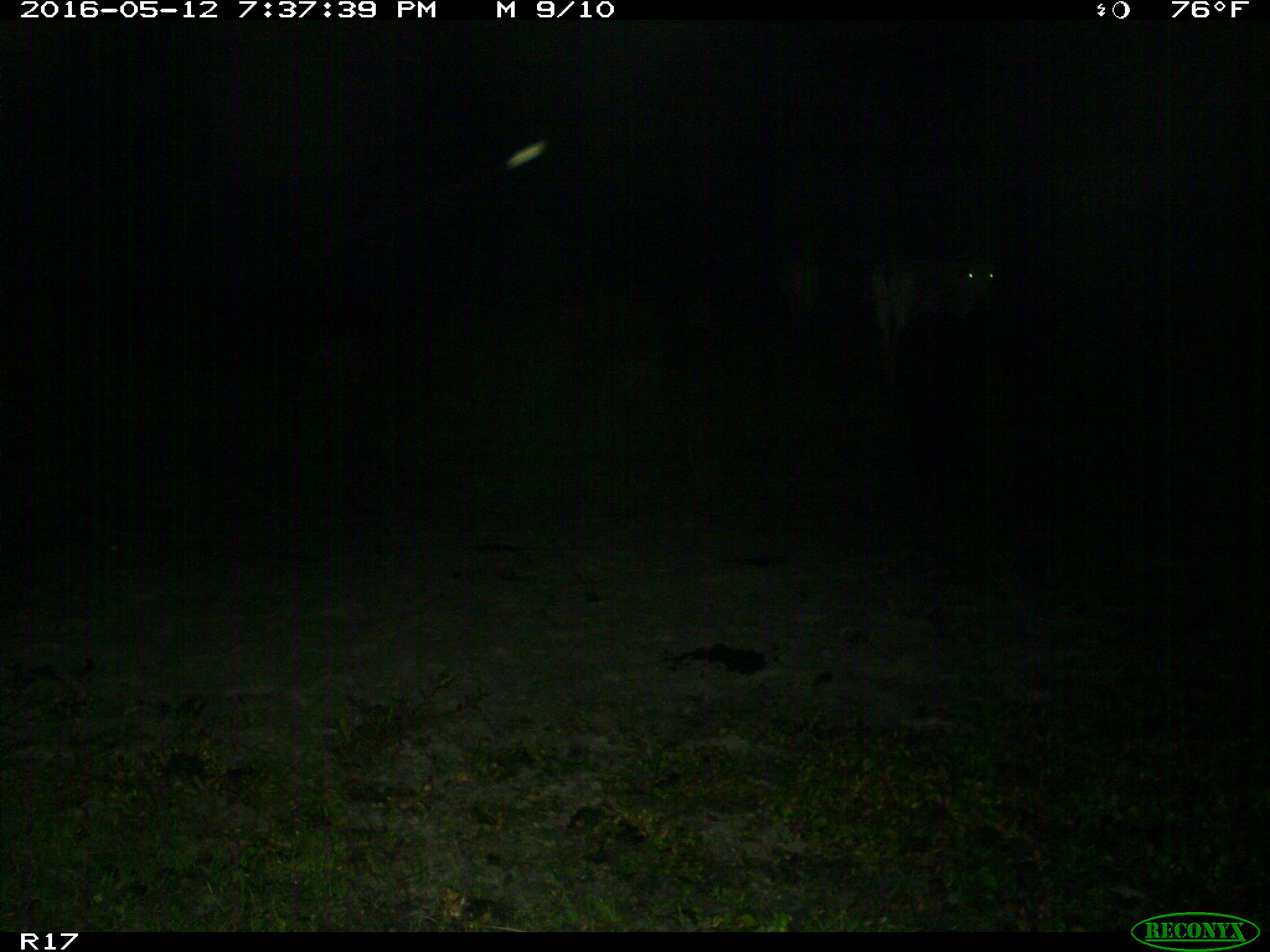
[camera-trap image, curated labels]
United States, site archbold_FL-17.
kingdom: Animalia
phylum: Chordata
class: Mammalia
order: Artiodactyla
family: Bovidae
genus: Bos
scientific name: Bos taurus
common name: domestic cow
Bos taurus (domestic cow).